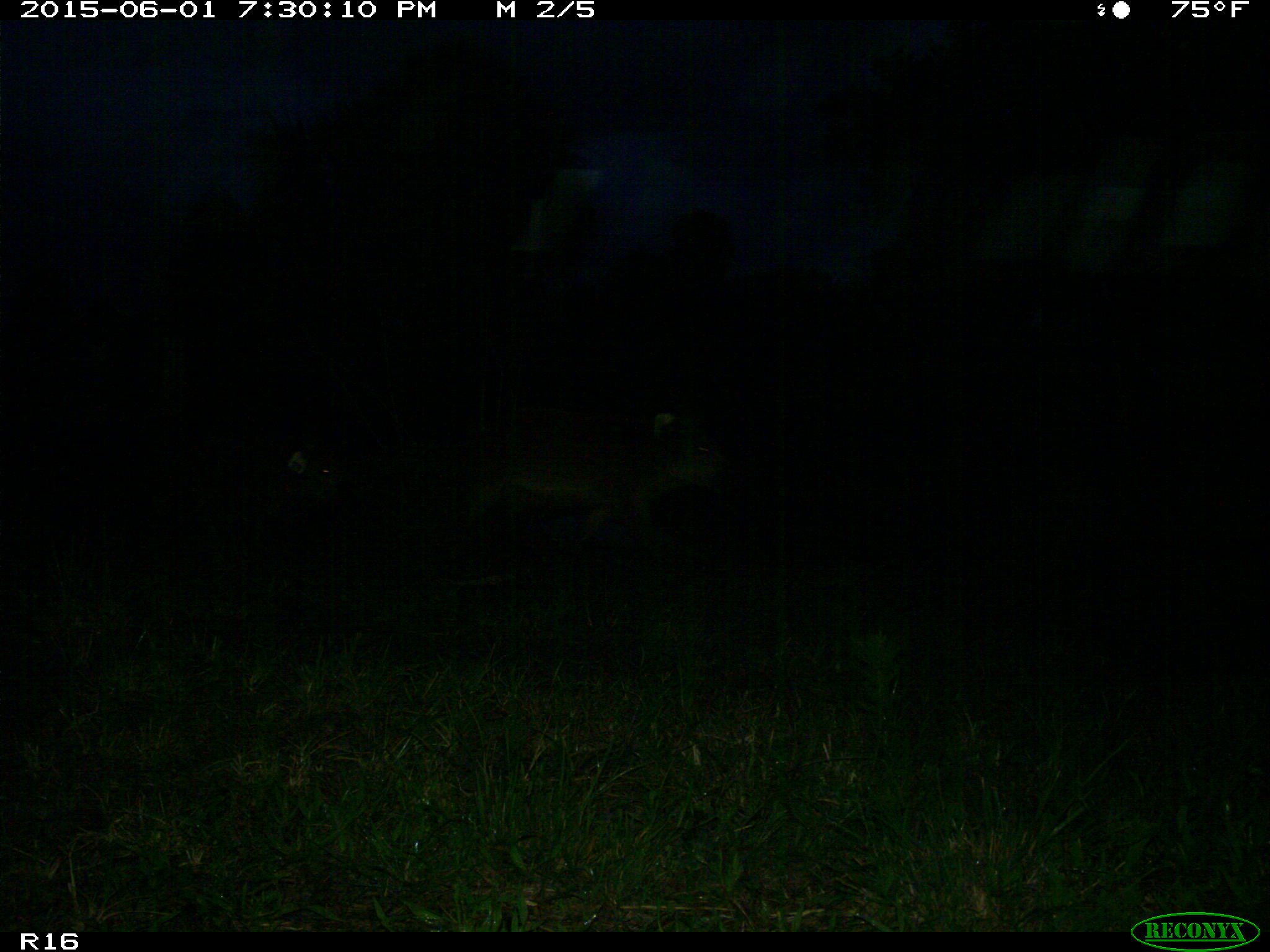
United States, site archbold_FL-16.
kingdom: Animalia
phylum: Chordata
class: Mammalia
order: Artiodactyla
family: Suidae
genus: Sus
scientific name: Sus scrofa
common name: wild boar